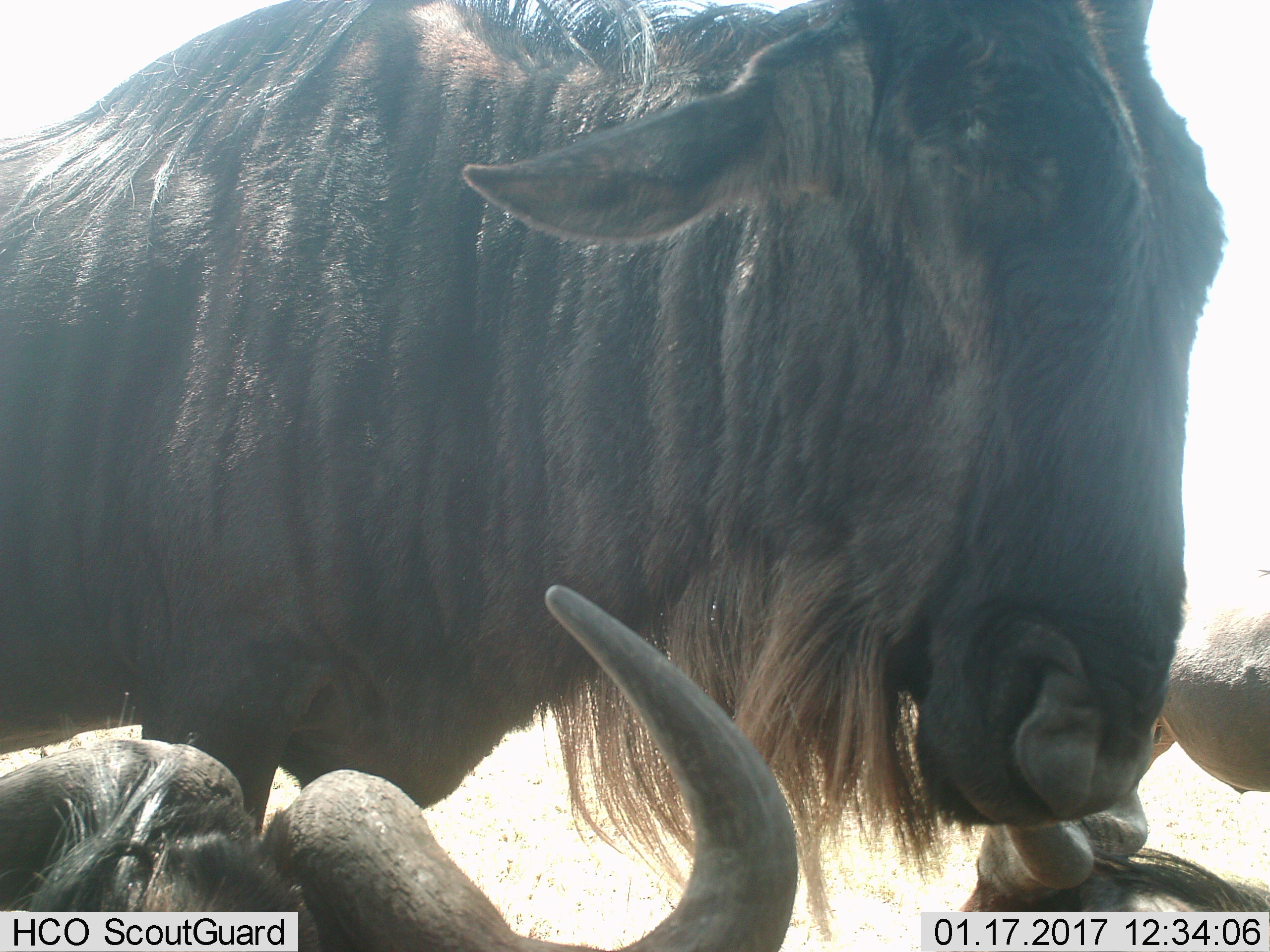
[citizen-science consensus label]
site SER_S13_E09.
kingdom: Animalia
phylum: Chordata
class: Mammalia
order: Artiodactyla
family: Bovidae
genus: Connochaetes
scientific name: Connochaetes taurinus taurinus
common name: blue wildebeest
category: wildebeestblue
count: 4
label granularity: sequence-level